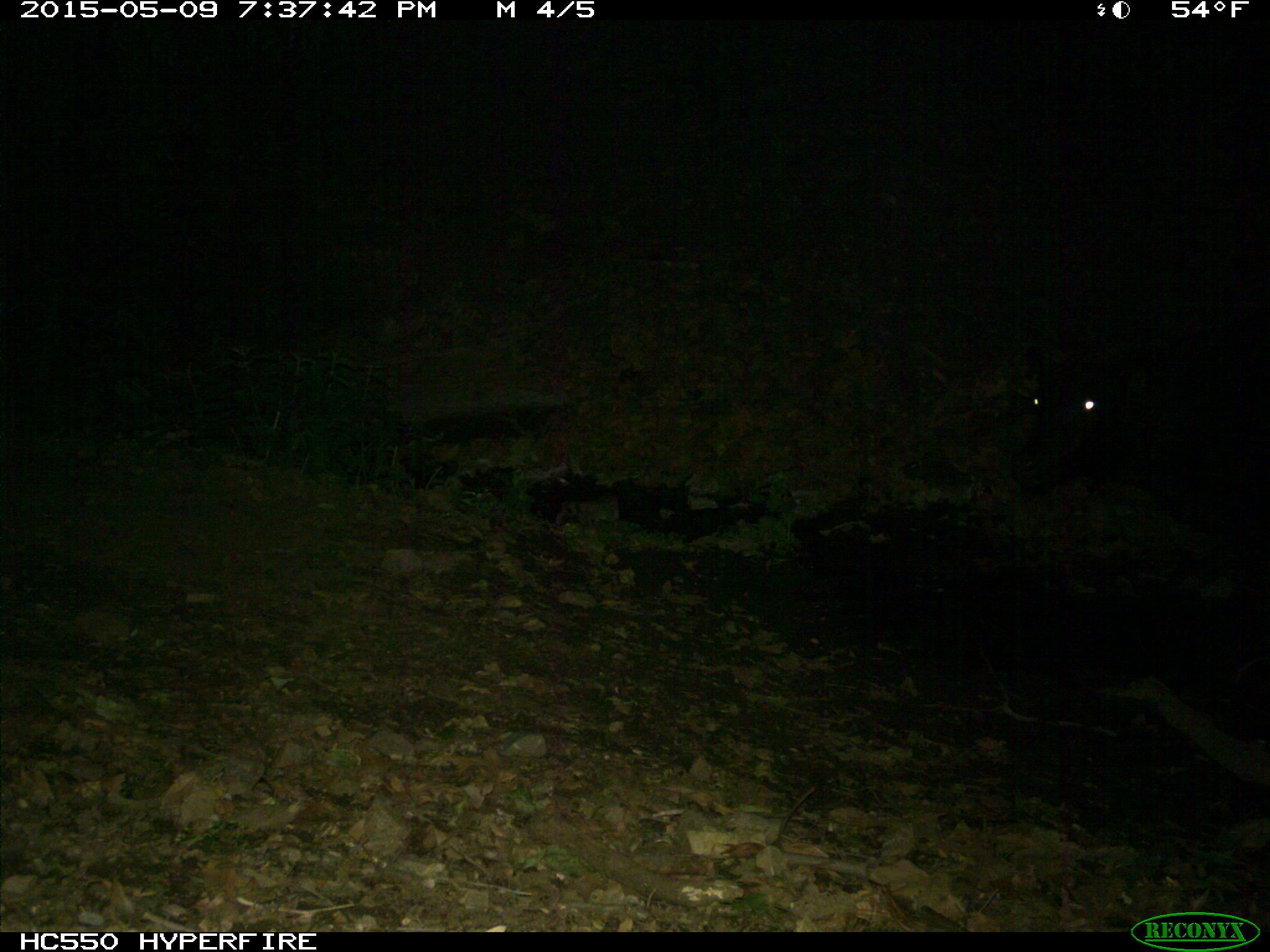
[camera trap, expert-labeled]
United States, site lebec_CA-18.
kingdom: Animalia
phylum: Chordata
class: Mammalia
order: Artiodactyla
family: Bovidae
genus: Bos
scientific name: Bos taurus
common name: domestic cow